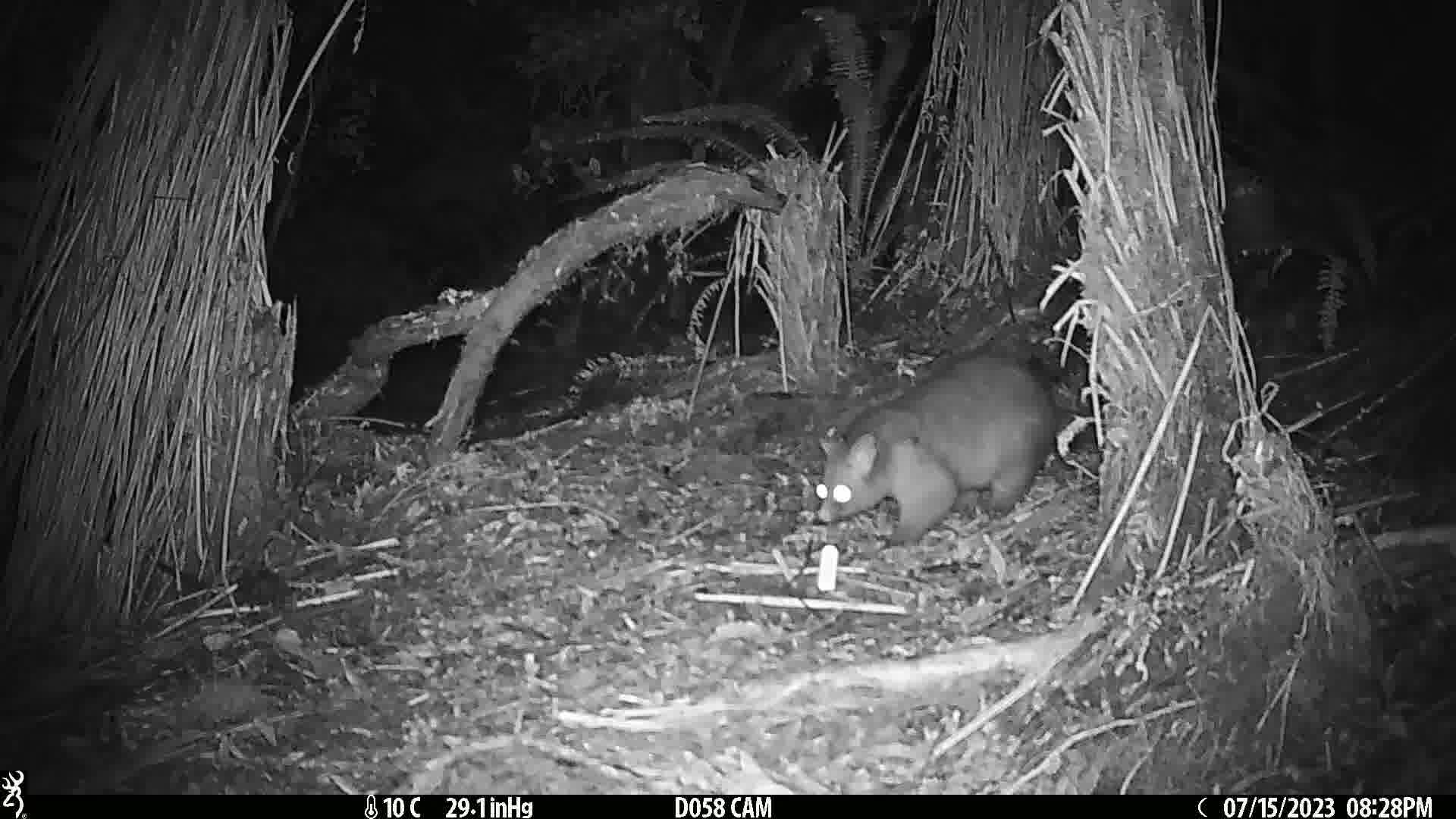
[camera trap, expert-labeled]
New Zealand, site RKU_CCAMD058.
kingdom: Animalia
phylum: Chordata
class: Mammalia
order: Diprotodontia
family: Phalangeridae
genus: Trichosurus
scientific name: Trichosurus vulpecula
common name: common brushtail possum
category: possum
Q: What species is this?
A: Possum (common brushtail possum) (Trichosurus vulpecula).